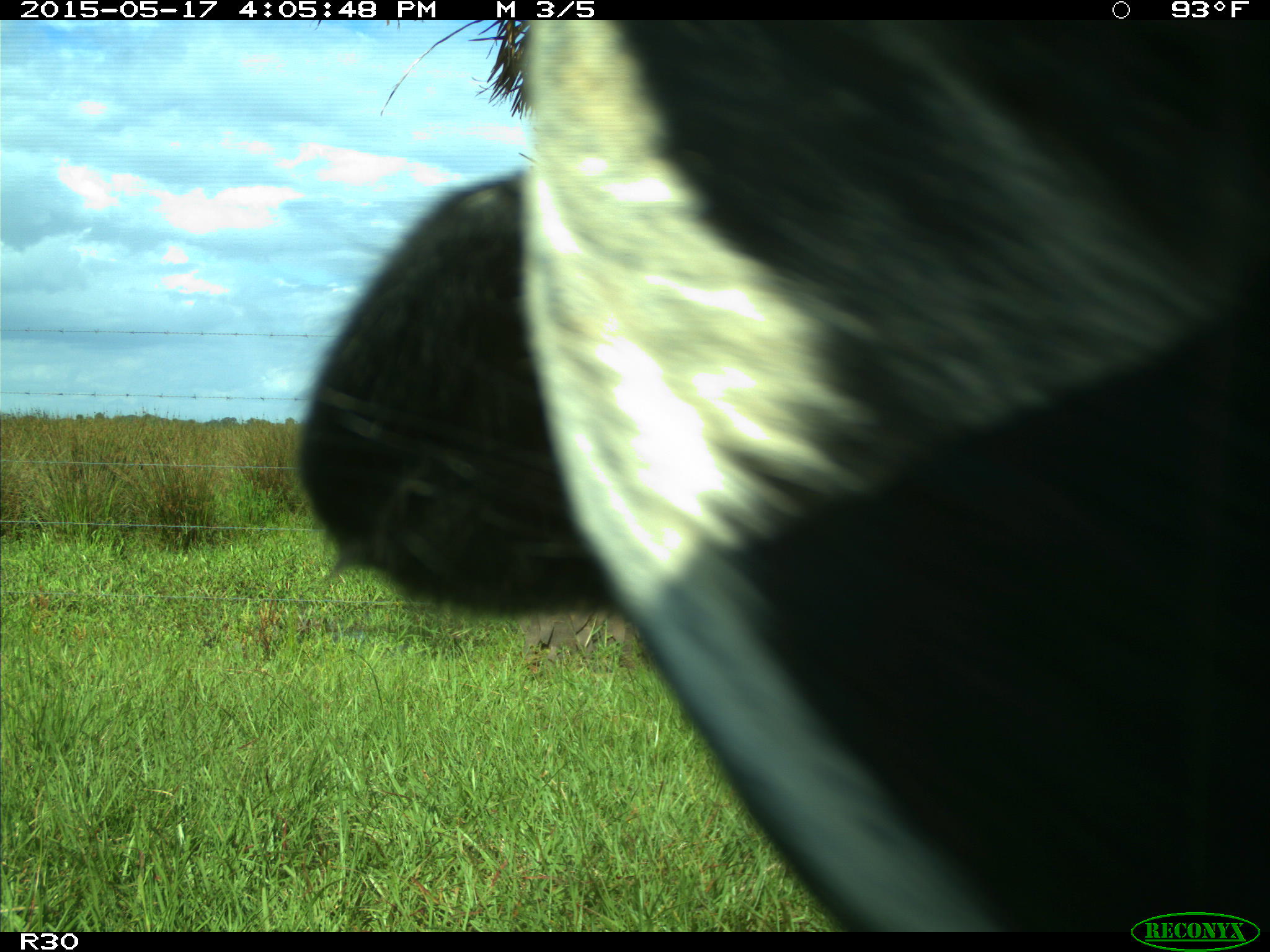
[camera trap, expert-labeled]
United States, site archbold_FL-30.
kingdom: Animalia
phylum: Chordata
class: Mammalia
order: Artiodactyla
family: Bovidae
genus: Bos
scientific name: Bos taurus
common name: domestic cow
Bos taurus (domestic cow).